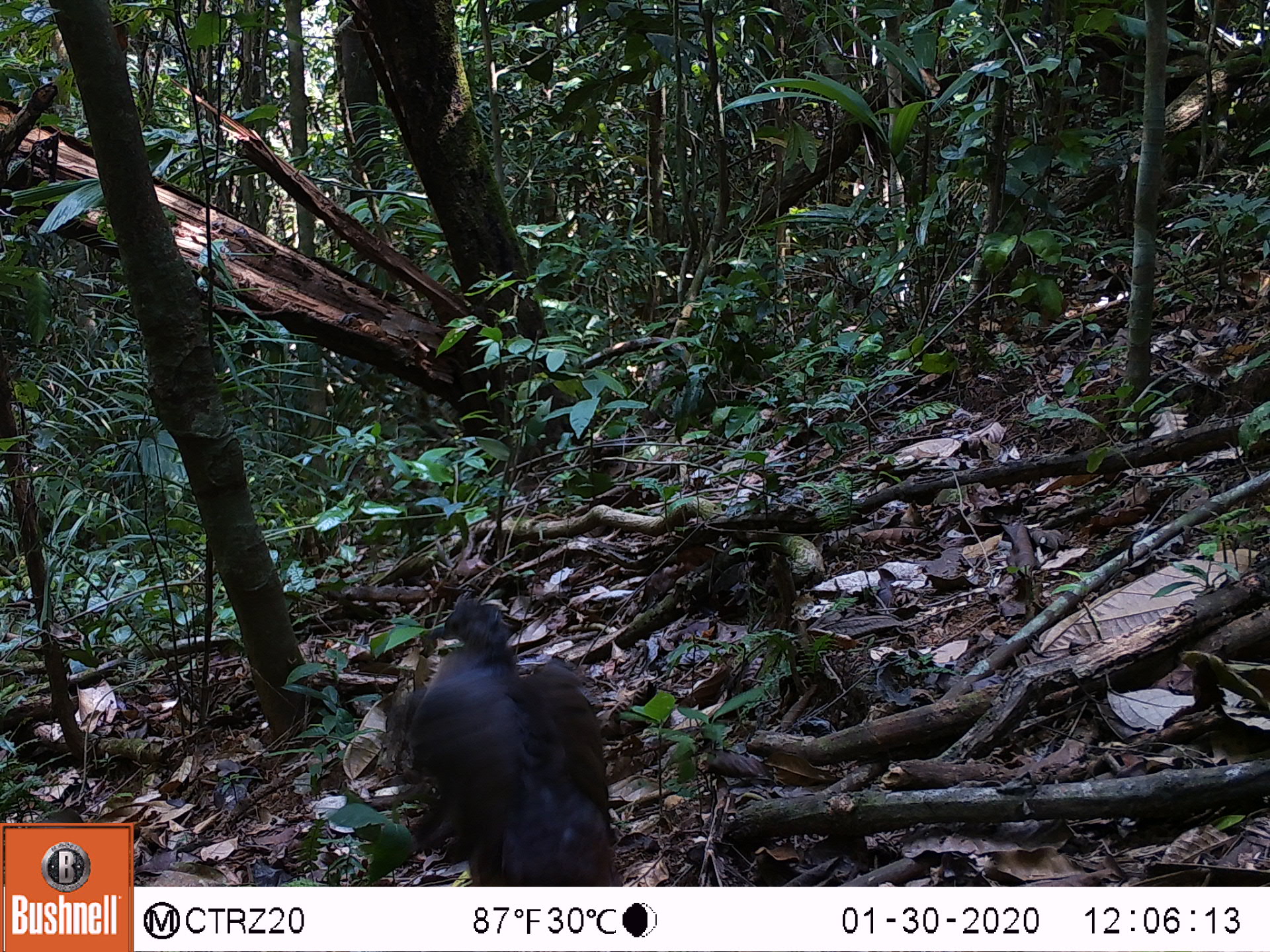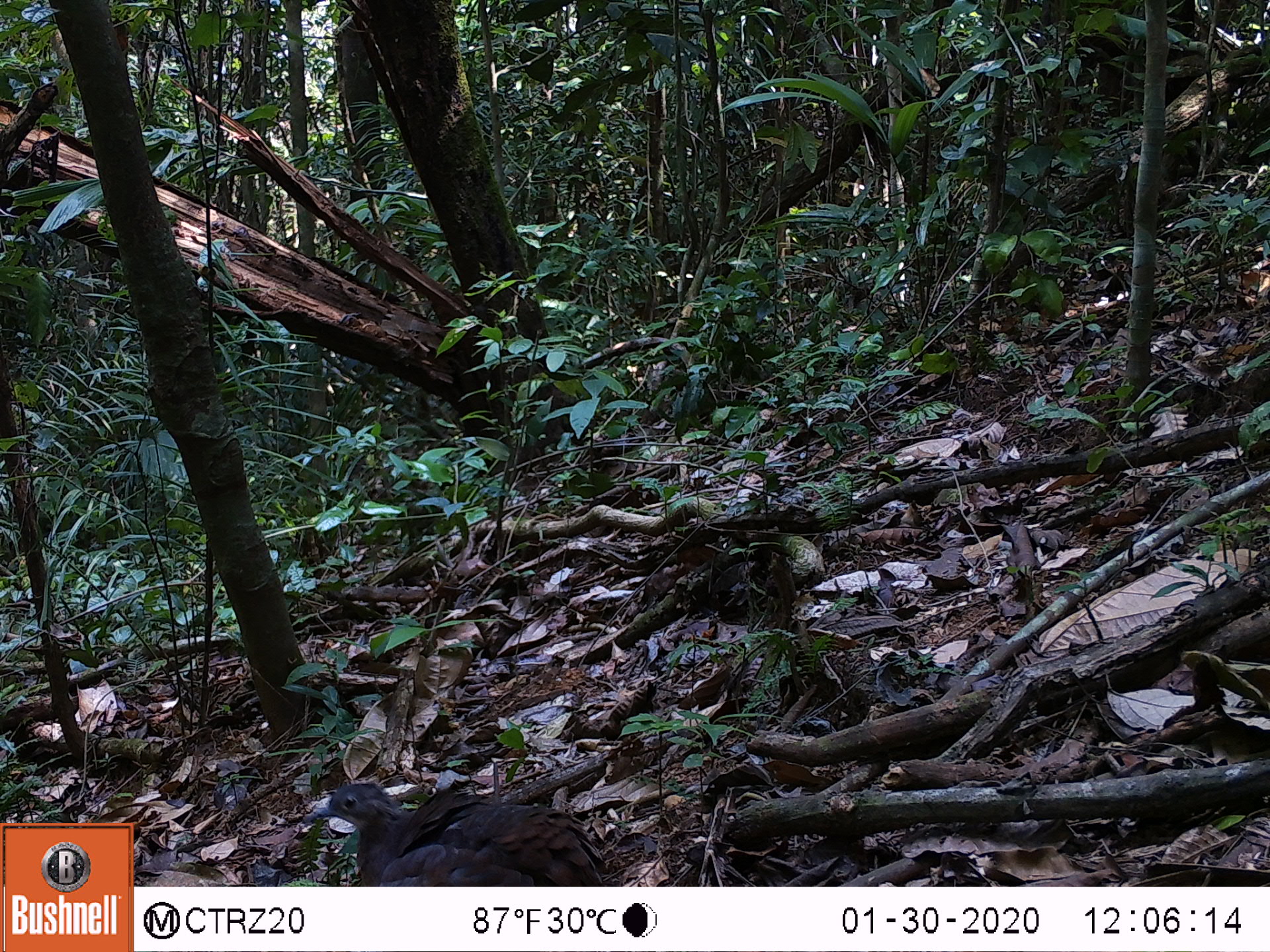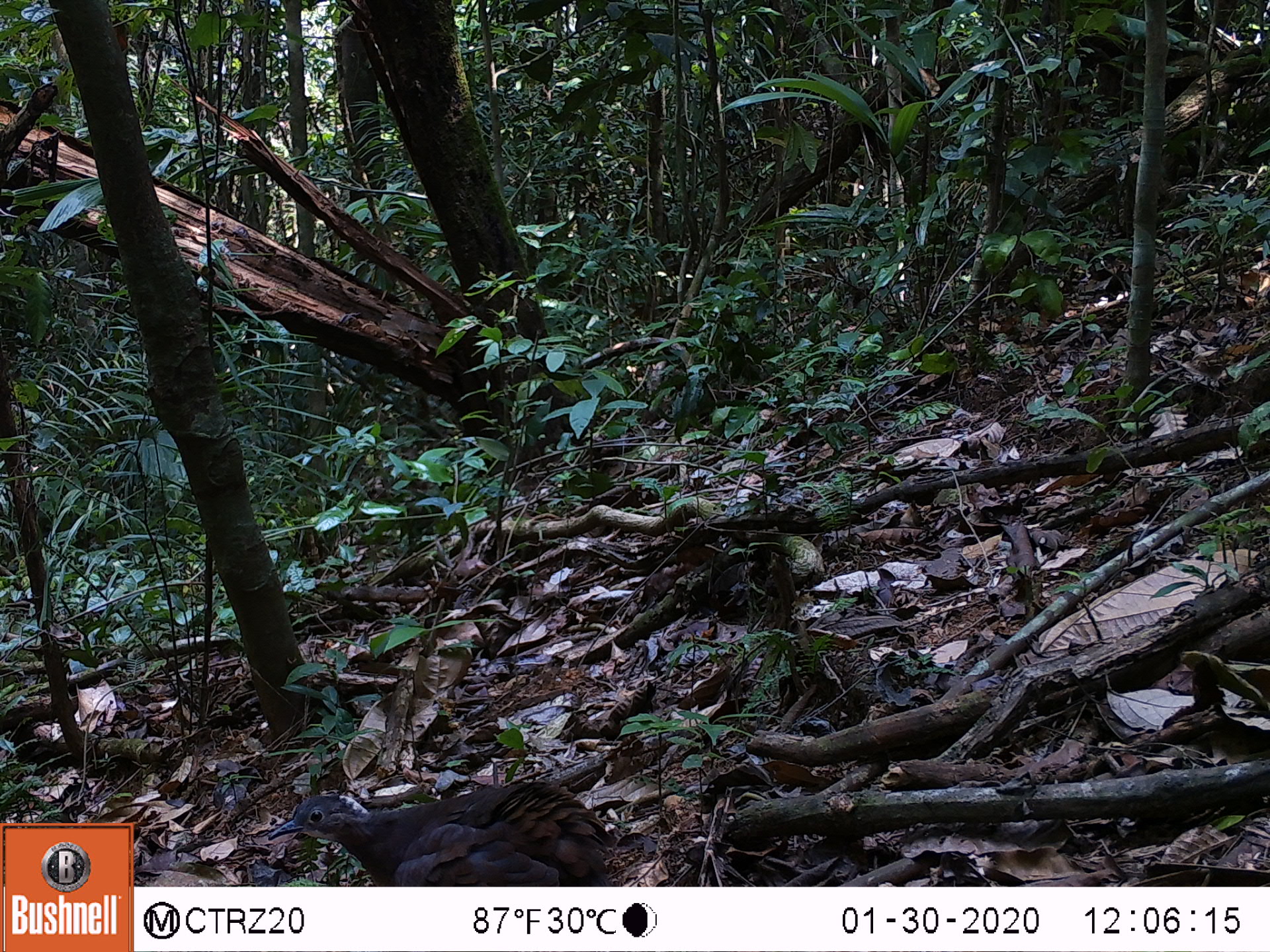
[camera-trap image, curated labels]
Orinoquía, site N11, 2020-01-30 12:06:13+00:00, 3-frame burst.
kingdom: Animalia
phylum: Chordata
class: Aves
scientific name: Aves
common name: bird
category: unknown bird